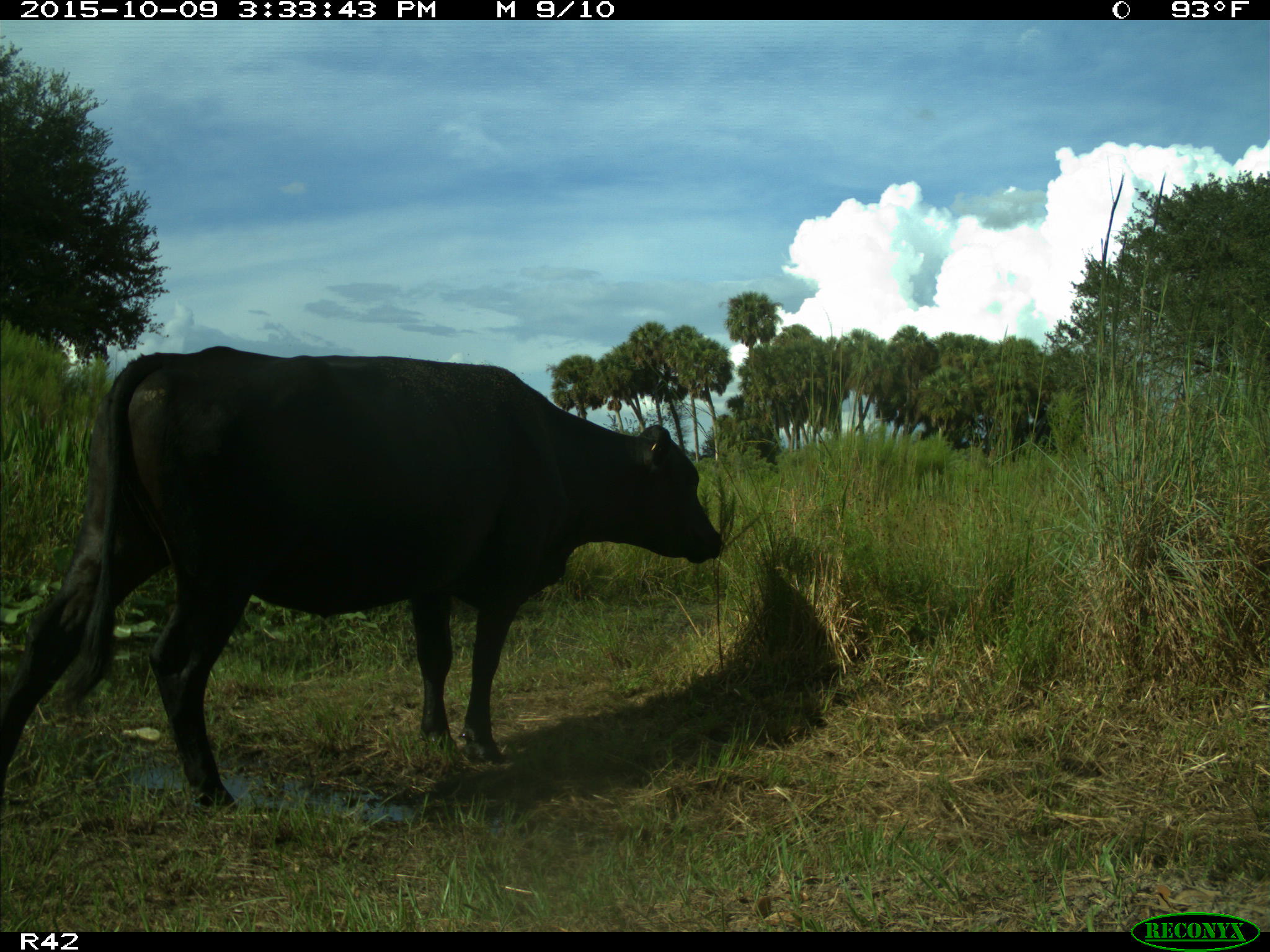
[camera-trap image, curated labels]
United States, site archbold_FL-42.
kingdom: Animalia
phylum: Chordata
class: Mammalia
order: Artiodactyla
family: Bovidae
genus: Bos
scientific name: Bos taurus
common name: domestic cow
Bos taurus (domestic cow).